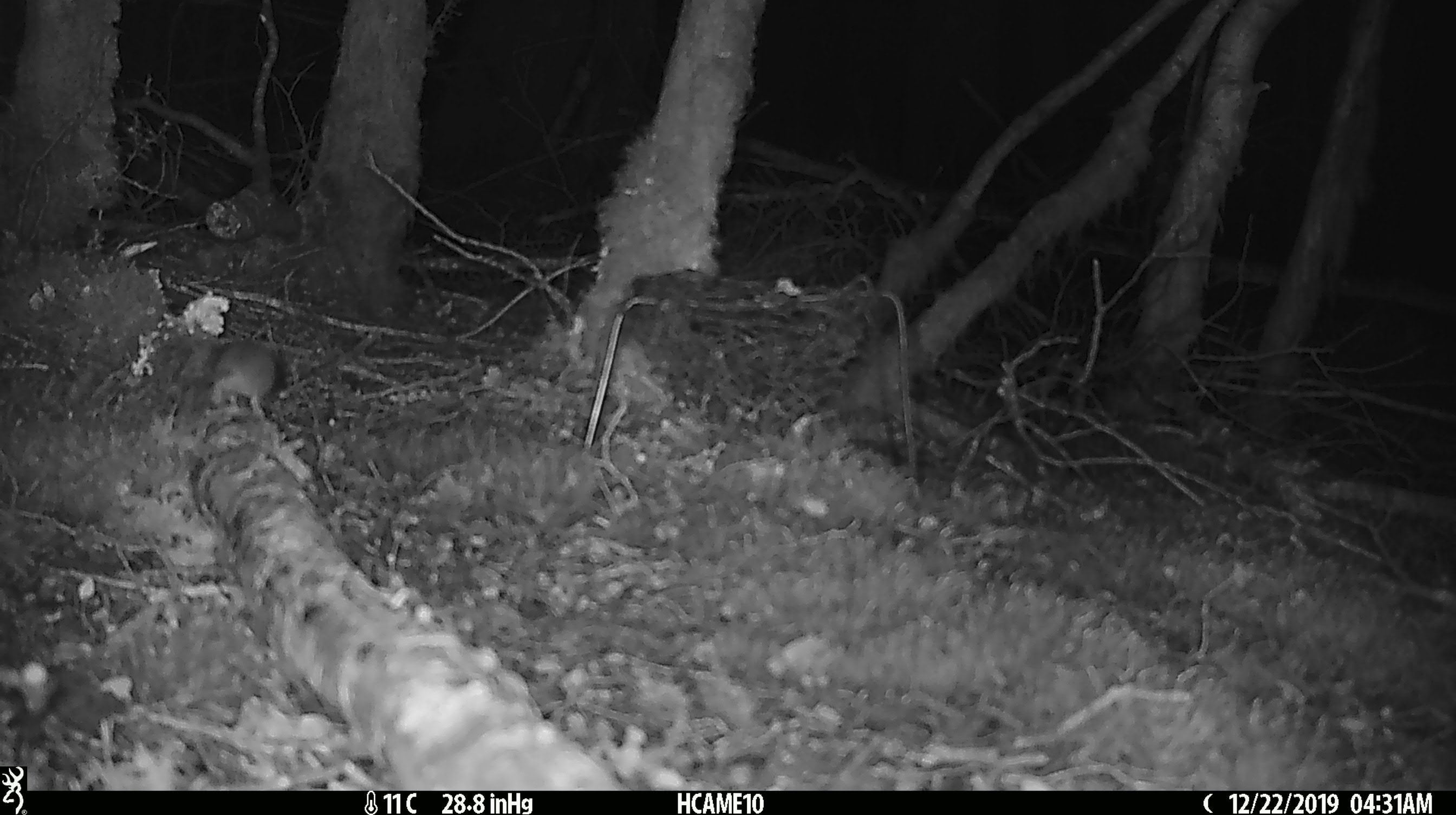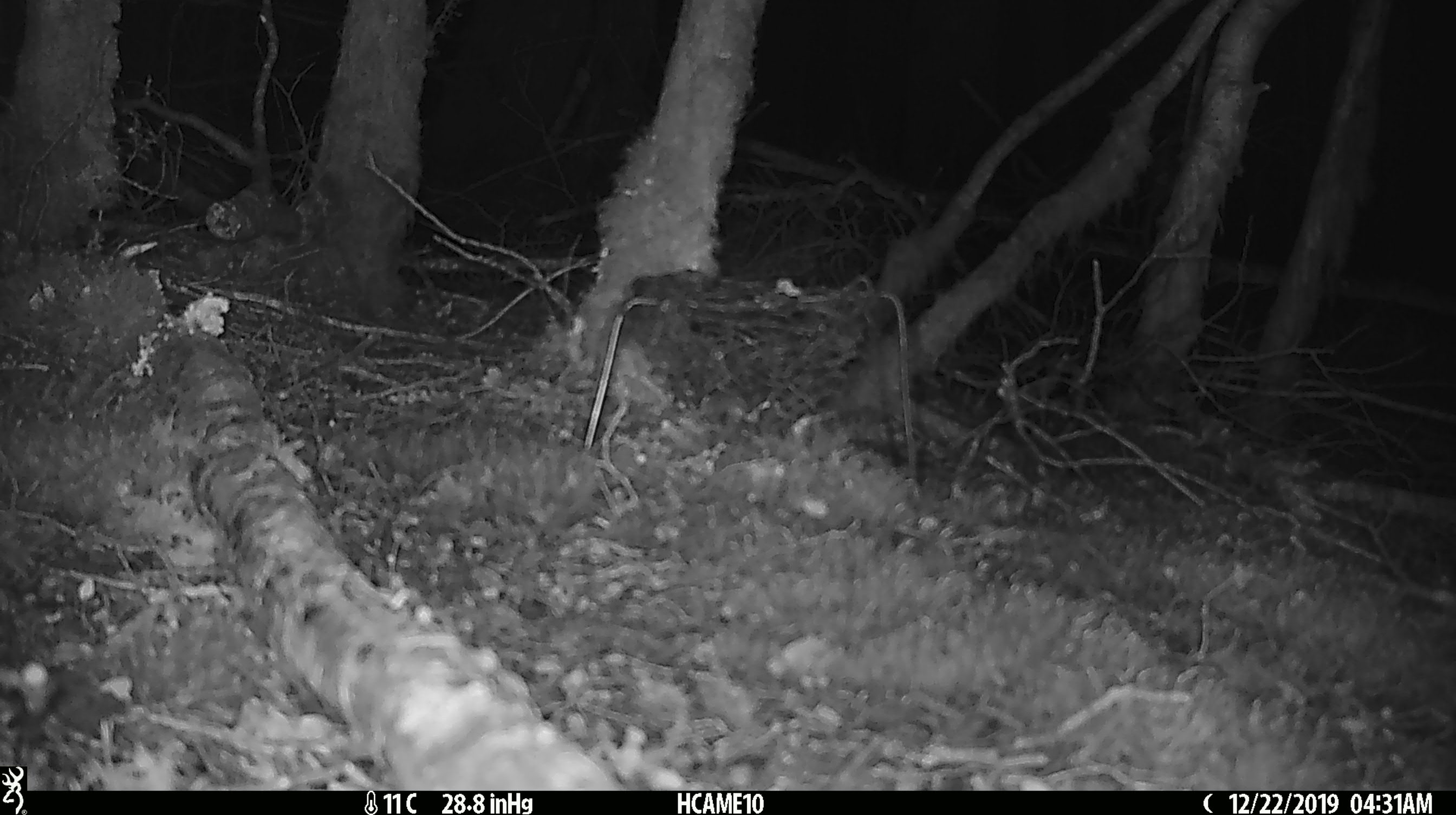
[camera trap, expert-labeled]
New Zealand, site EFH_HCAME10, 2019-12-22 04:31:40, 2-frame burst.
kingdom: Animalia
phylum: Chordata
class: Mammalia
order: Rodentia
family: Muridae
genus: Mus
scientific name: Mus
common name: mouse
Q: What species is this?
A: Mouse (Mus).